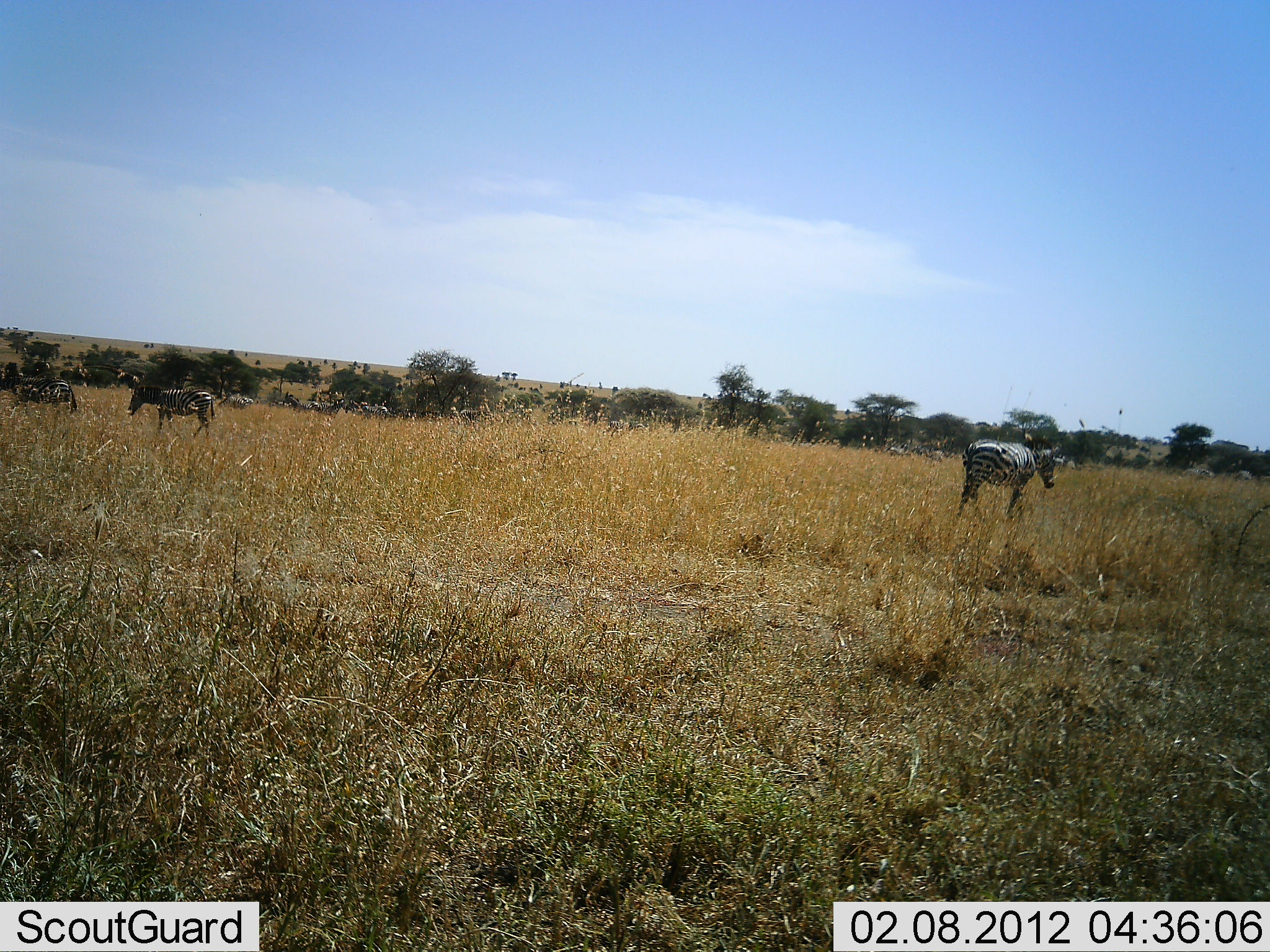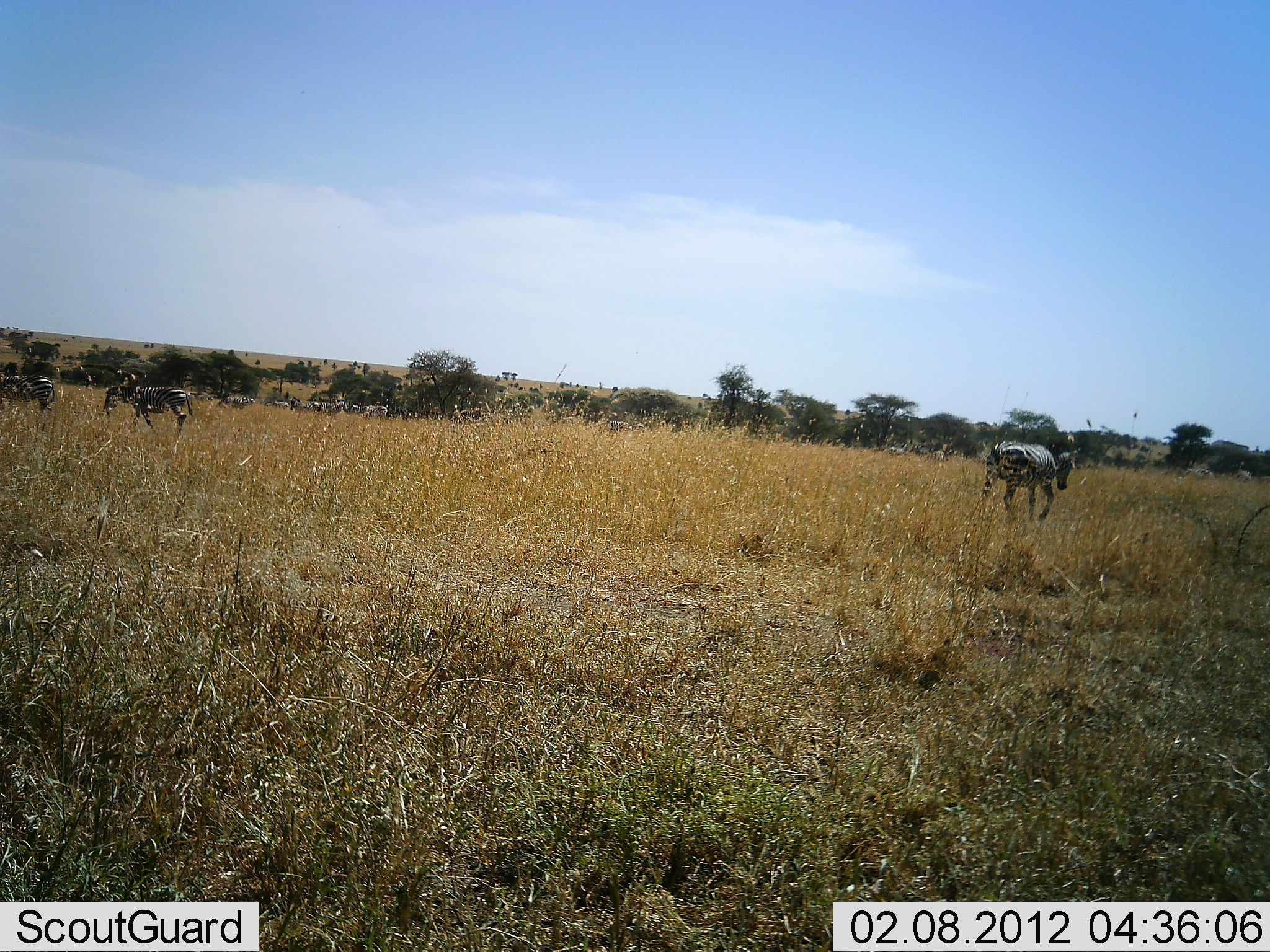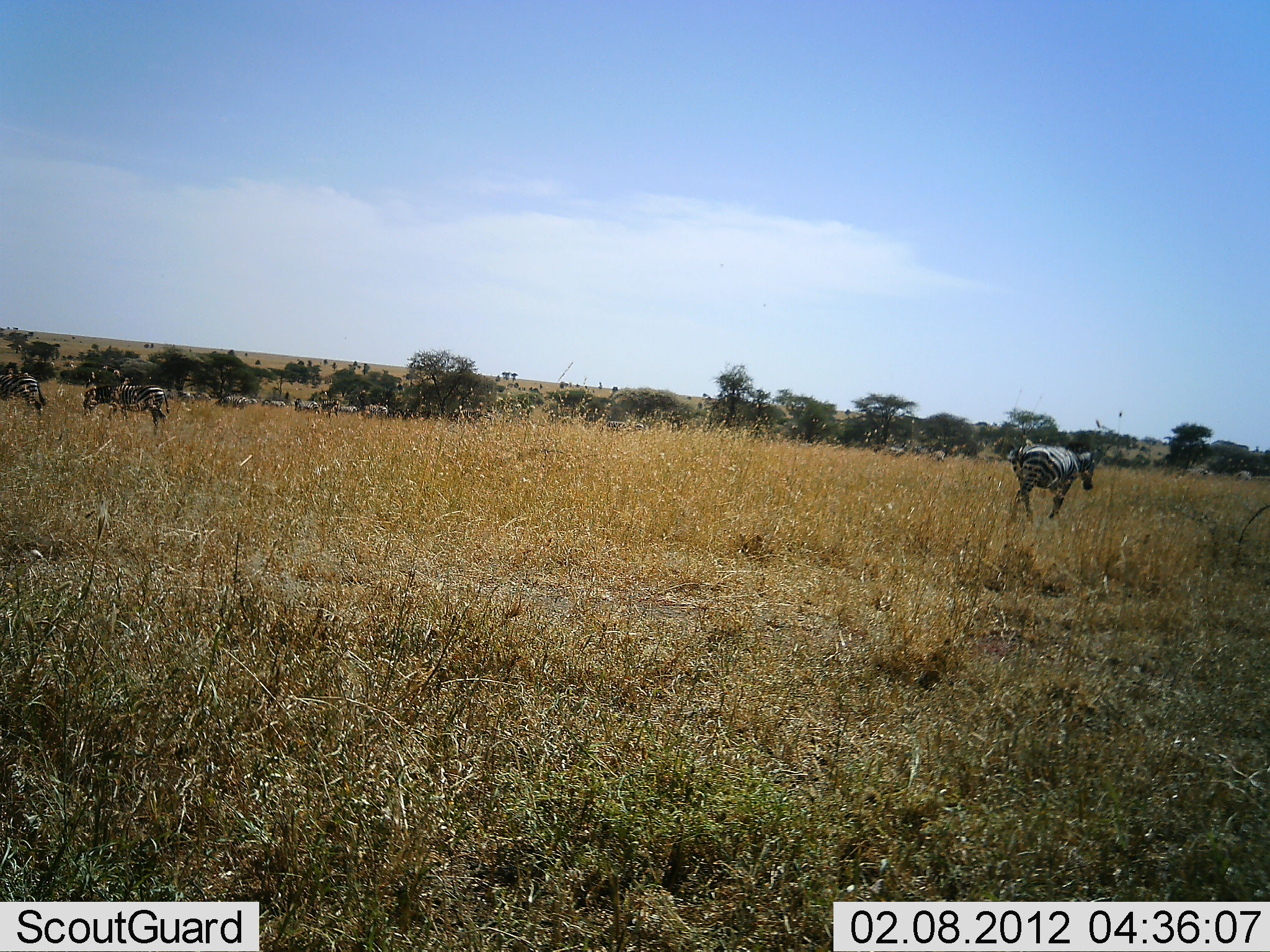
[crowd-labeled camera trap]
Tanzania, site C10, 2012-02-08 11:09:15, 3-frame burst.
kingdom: Animalia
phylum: Chordata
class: Mammalia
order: Perissodactyla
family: Equidae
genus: Equus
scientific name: Equus quagga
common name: plains zebra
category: zebra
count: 3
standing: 36%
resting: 0%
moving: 100%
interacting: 0%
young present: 0%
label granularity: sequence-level